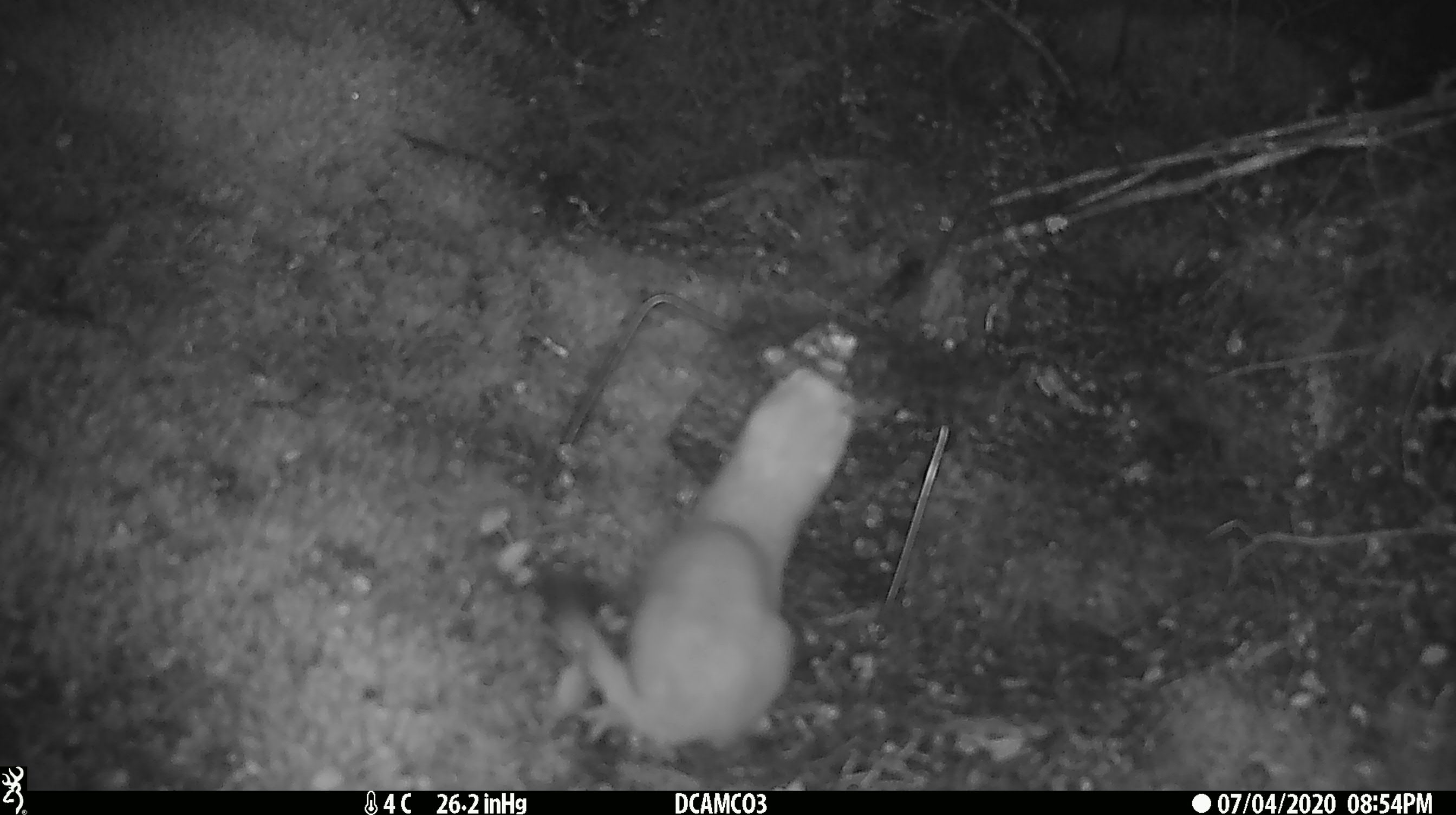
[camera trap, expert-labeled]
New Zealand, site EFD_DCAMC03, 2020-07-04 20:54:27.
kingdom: Animalia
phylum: Chordata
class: Mammalia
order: Carnivora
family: Mustelidae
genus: Mustela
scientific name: Mustela erminea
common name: stoat